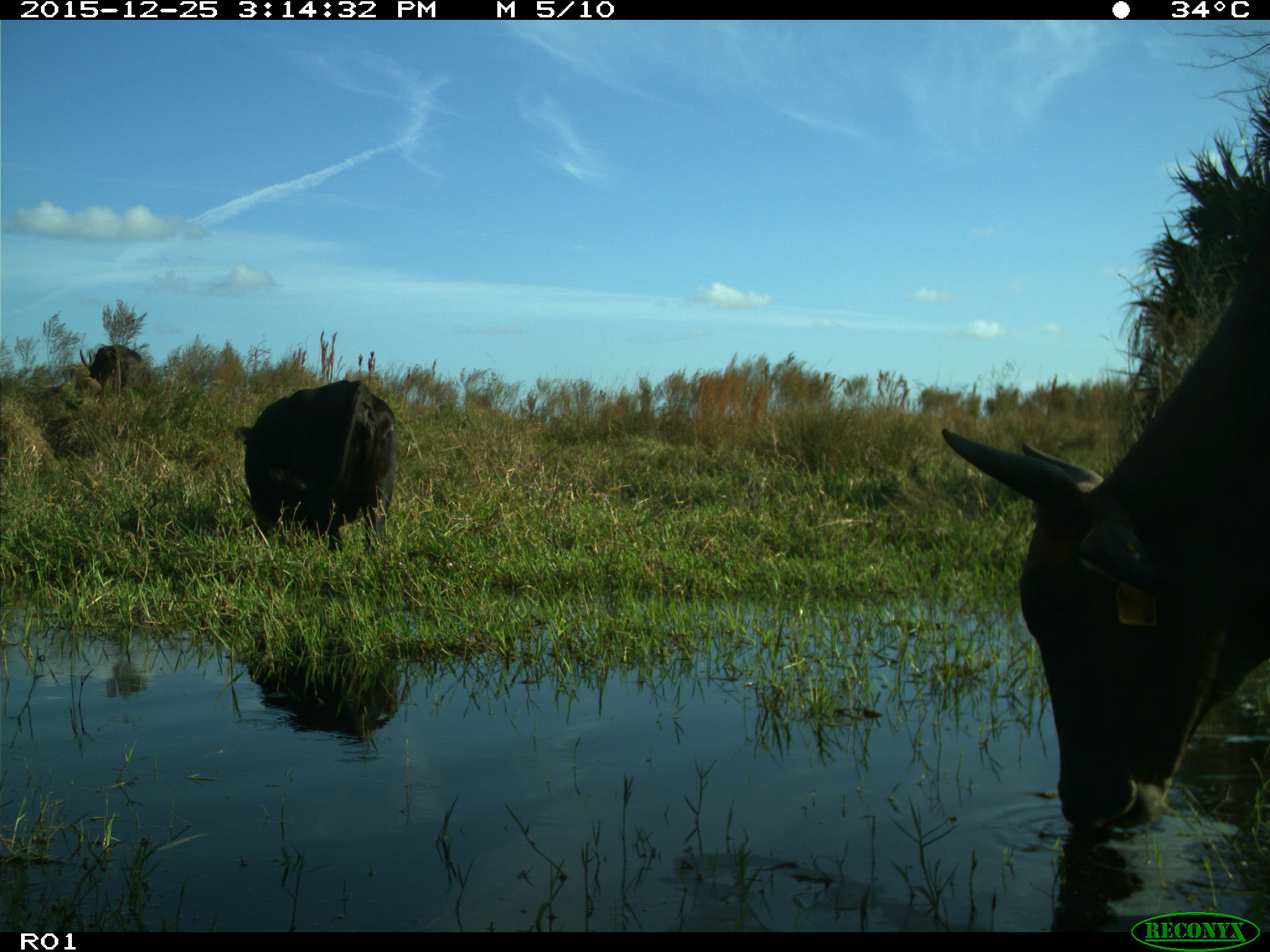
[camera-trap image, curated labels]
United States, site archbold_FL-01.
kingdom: Animalia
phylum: Chordata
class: Mammalia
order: Artiodactyla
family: Bovidae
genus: Bos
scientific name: Bos taurus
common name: domestic cow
Bos taurus (domestic cow).